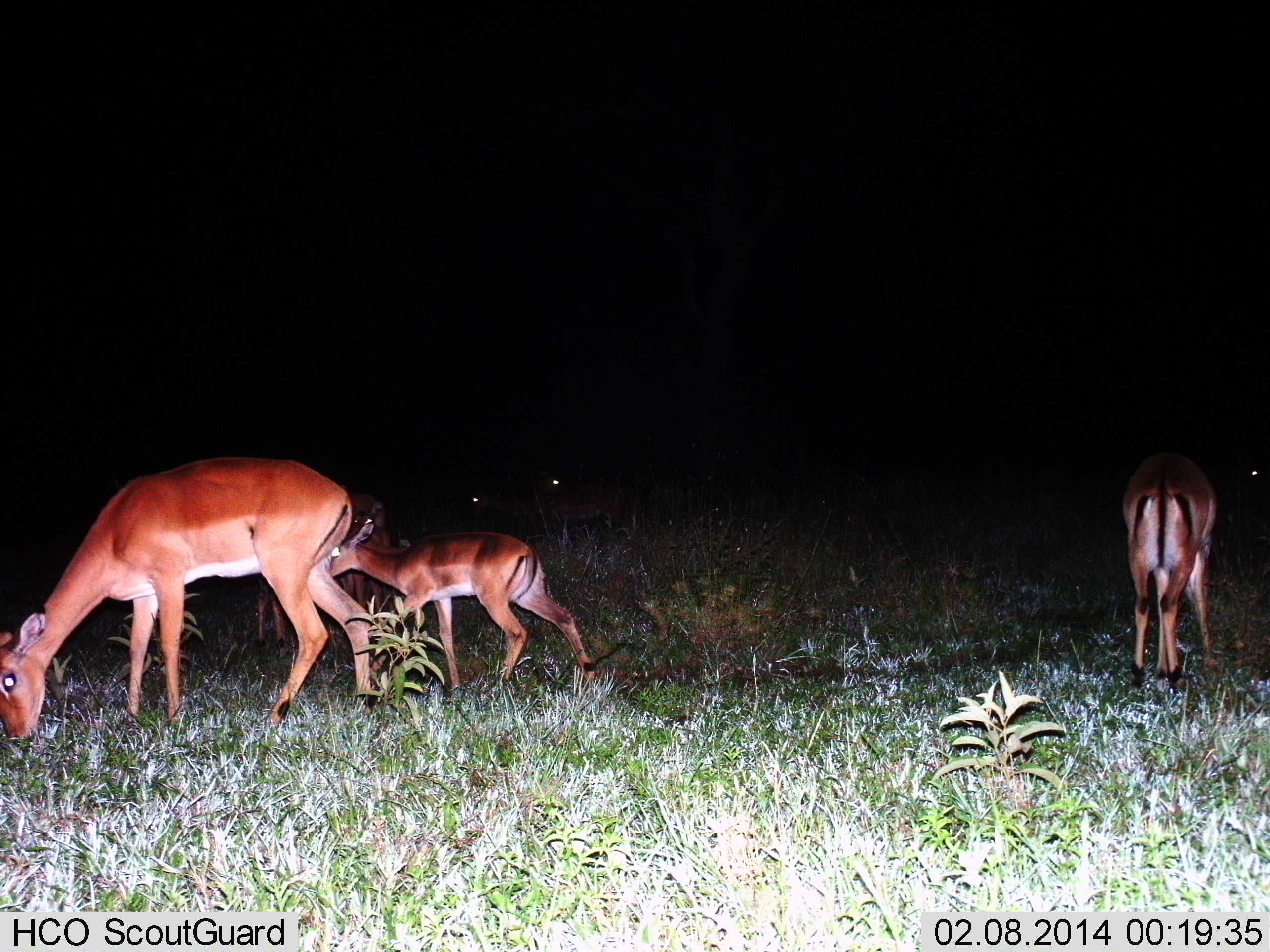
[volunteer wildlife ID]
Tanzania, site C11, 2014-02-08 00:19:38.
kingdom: Animalia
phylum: Chordata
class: Mammalia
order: Artiodactyla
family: Bovidae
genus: Aepyceros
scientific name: Aepyceros melampus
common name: impala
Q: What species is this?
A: Impala (Aepyceros melampus).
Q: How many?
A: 3.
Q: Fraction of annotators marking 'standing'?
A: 40%.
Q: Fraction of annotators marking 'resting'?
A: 0%.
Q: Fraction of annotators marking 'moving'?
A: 20%.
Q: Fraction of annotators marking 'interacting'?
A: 0%.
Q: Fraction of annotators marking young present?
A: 60%.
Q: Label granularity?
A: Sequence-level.